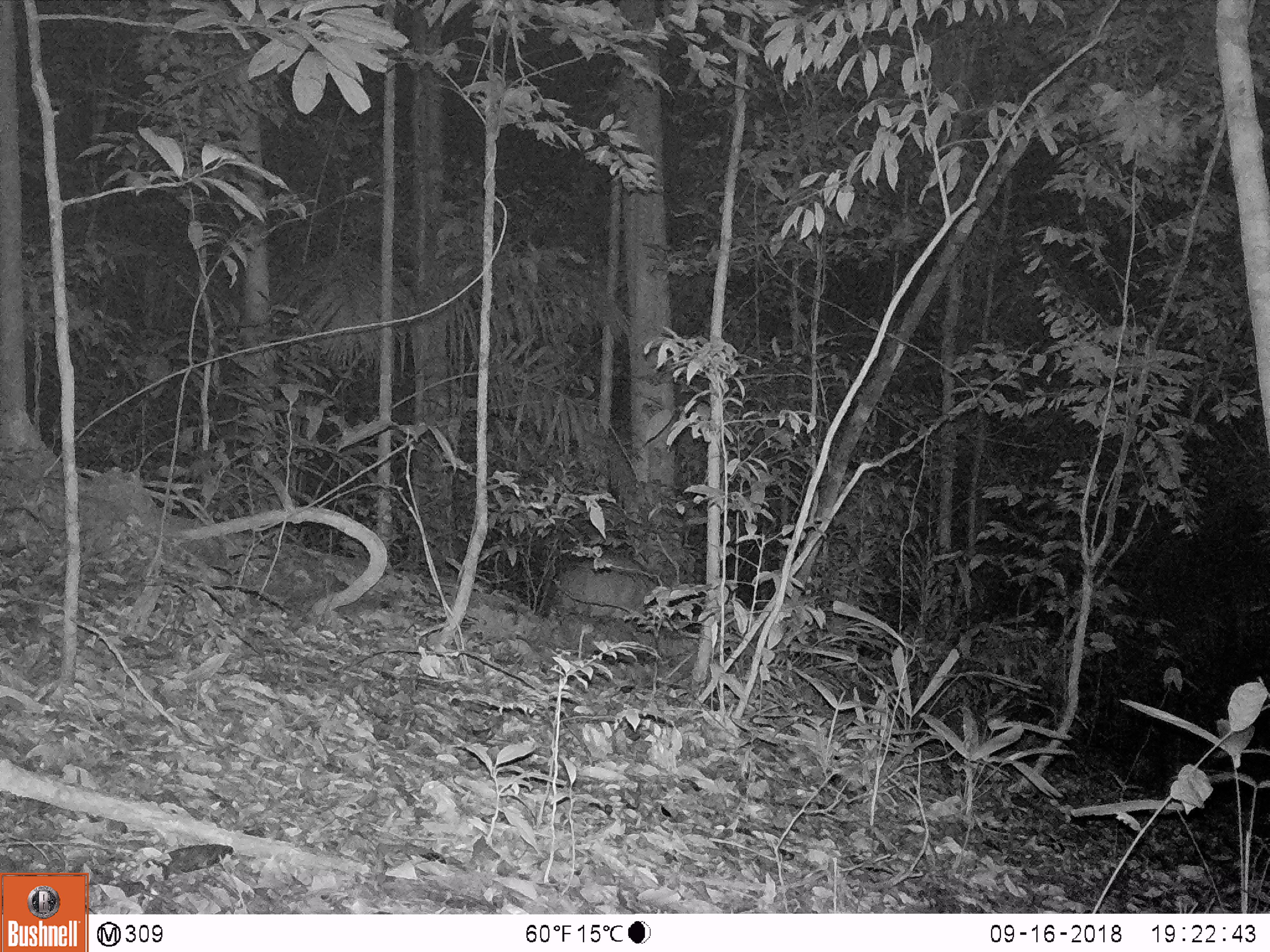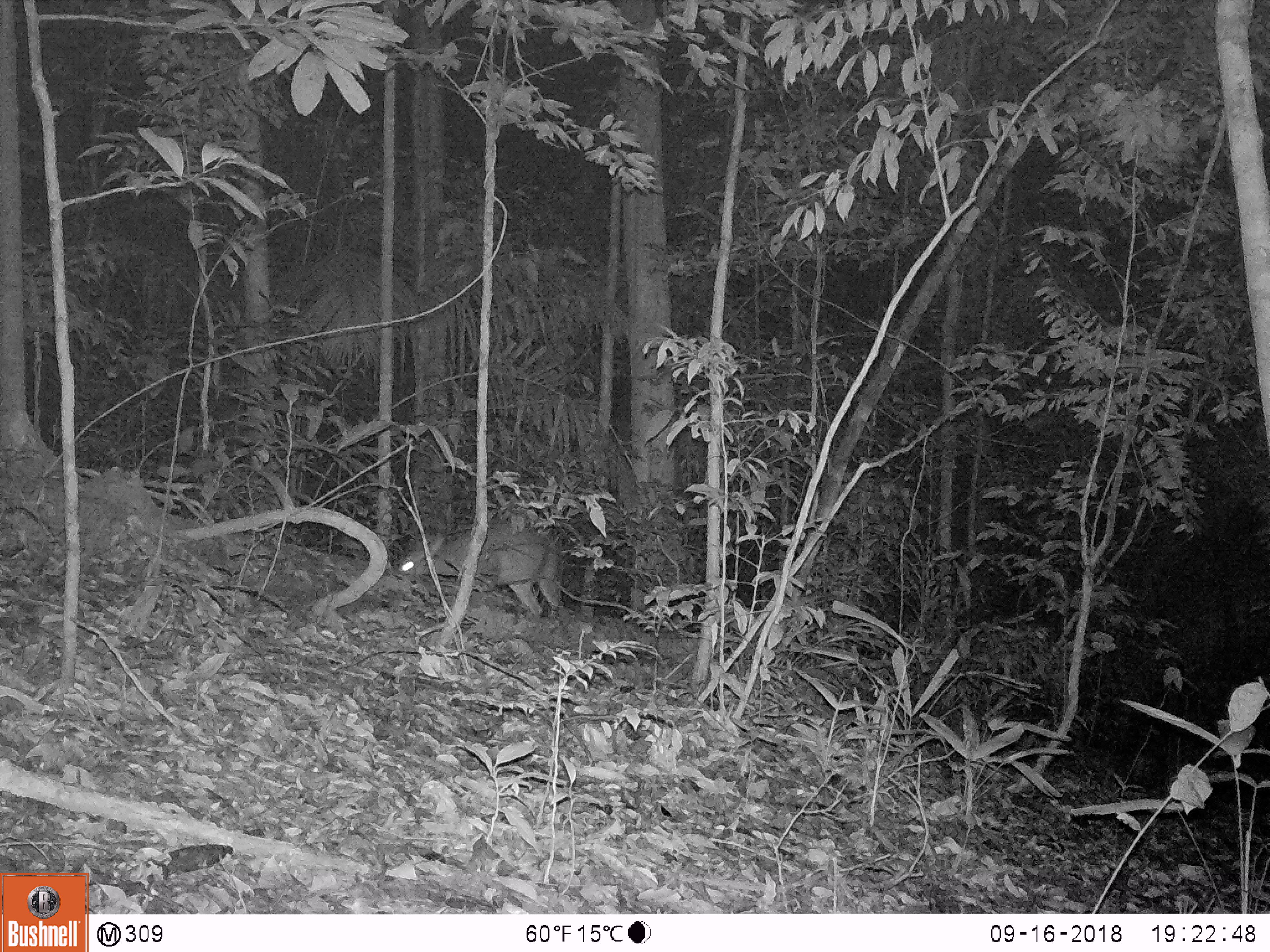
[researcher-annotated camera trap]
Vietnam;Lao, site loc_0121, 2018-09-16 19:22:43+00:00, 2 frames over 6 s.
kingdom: Animalia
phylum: Chordata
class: Mammalia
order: Artiodactyla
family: Cervidae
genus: Muntiacus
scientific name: Muntiacus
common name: muntjacs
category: unidentified muntjac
Unidentified muntjac (muntjacs) (Muntiacus). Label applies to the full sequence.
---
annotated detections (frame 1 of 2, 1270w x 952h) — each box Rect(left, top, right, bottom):
unidentified muntjac: Rect(546, 554, 661, 624)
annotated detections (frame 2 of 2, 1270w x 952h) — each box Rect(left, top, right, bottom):
unidentified muntjac: Rect(396, 521, 565, 614)